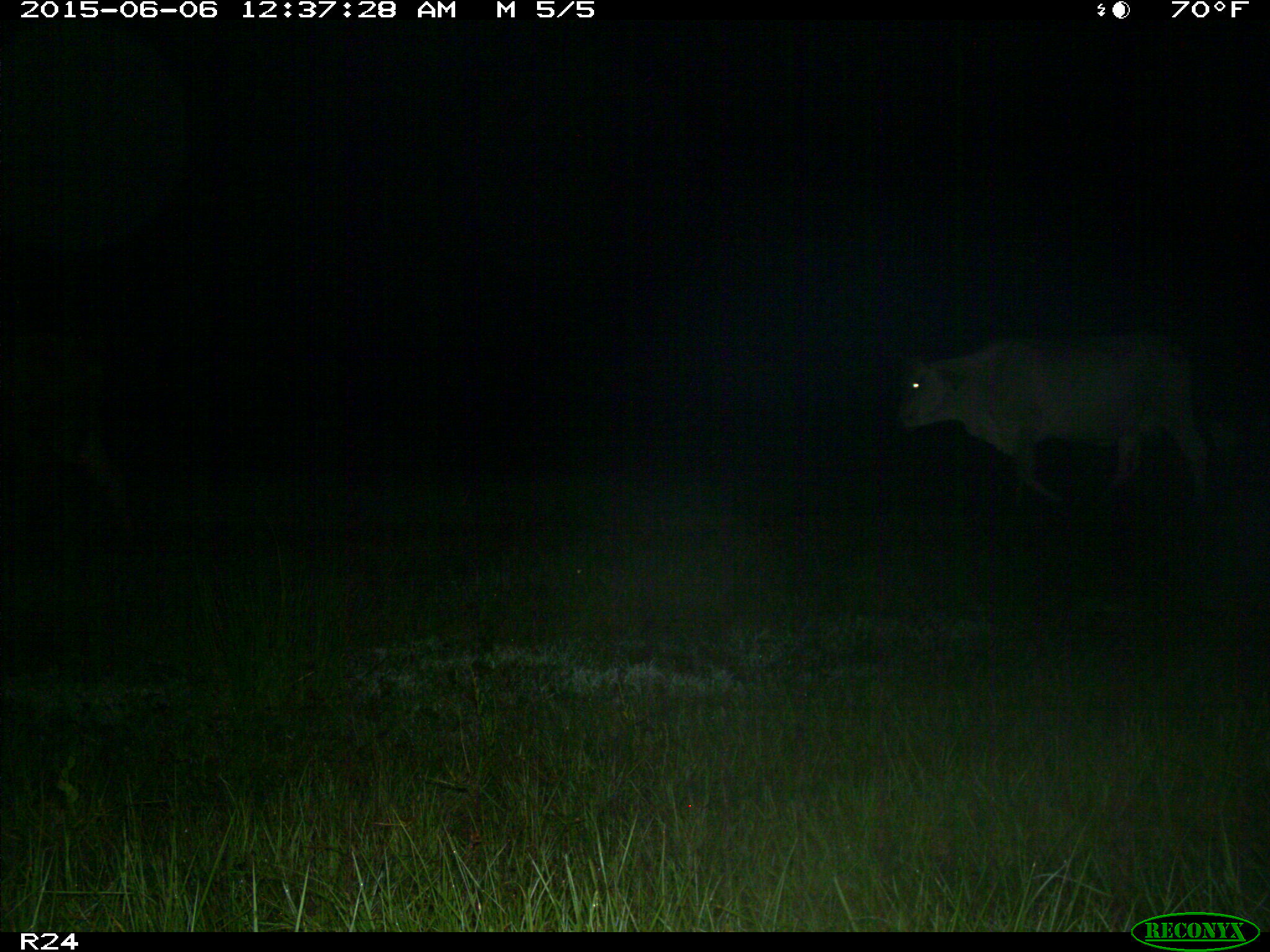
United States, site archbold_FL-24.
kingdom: Animalia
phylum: Chordata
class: Mammalia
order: Artiodactyla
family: Bovidae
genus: Bos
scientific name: Bos taurus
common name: domestic cow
Bos taurus (domestic cow).